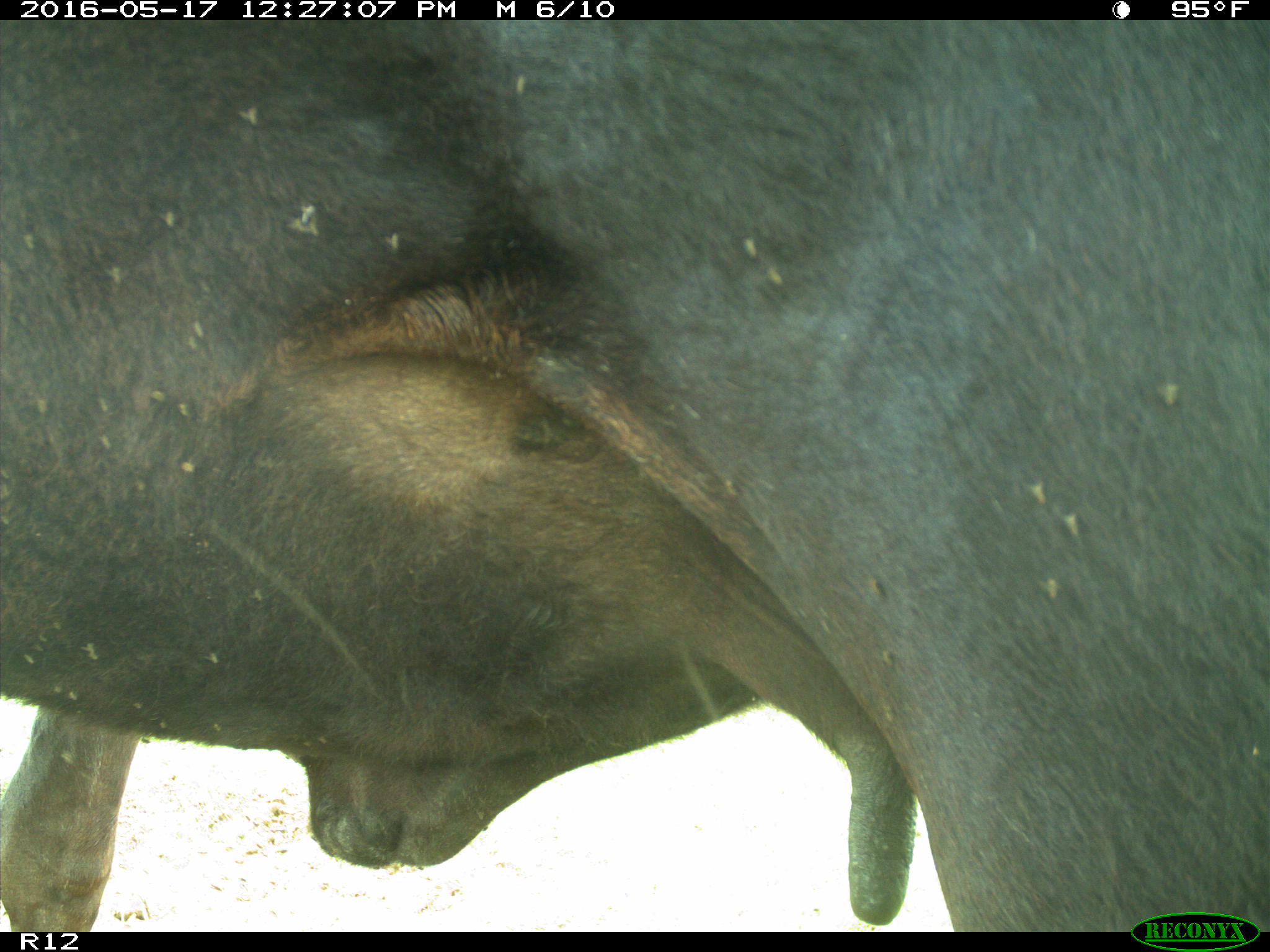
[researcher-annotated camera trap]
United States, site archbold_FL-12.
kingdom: Animalia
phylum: Chordata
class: Mammalia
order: Artiodactyla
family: Bovidae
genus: Bos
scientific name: Bos taurus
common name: domestic cow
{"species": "Bos taurus (domestic cow)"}